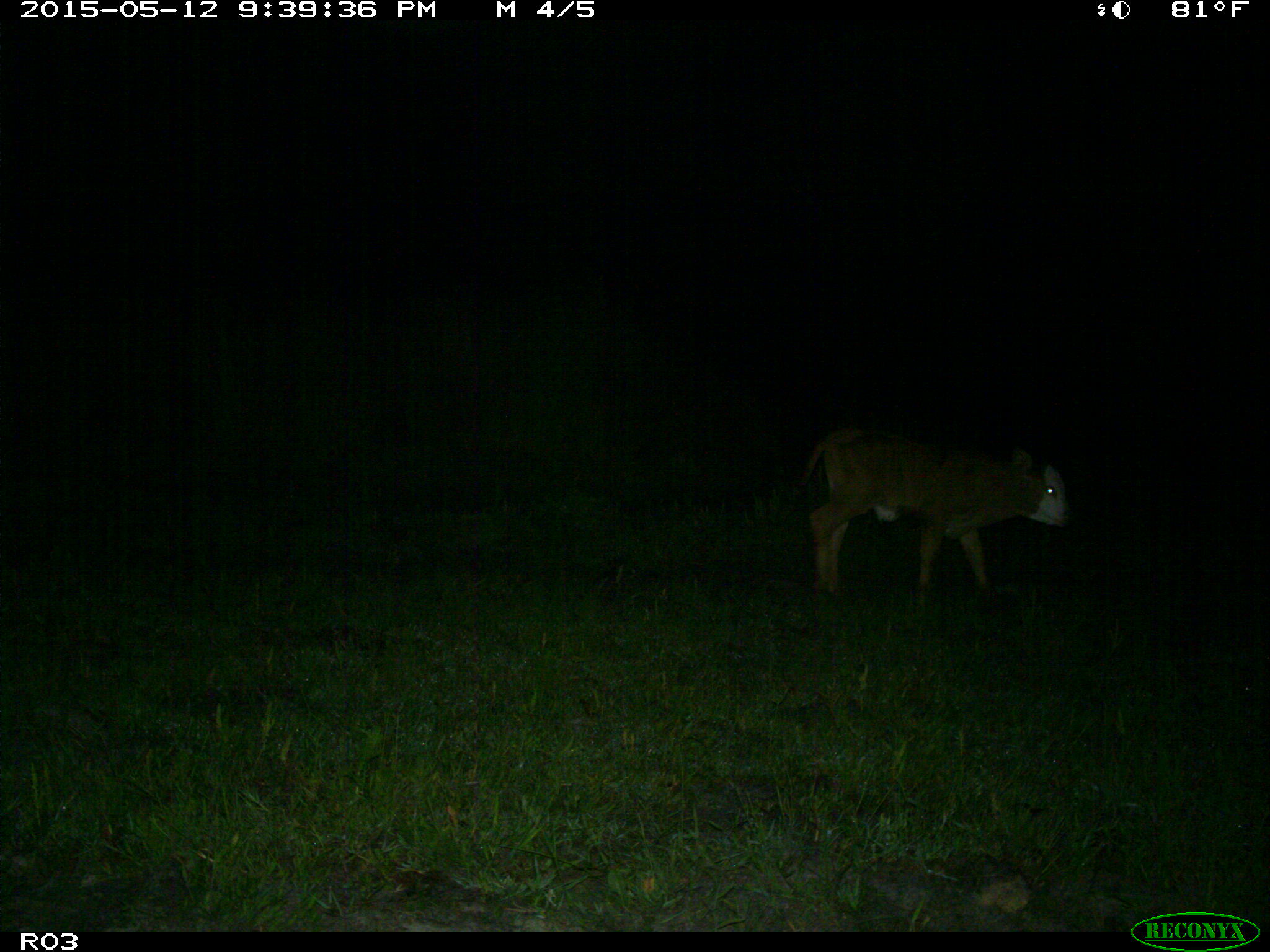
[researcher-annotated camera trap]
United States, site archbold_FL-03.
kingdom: Animalia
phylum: Chordata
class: Mammalia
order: Artiodactyla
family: Bovidae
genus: Bos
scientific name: Bos taurus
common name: domestic cow